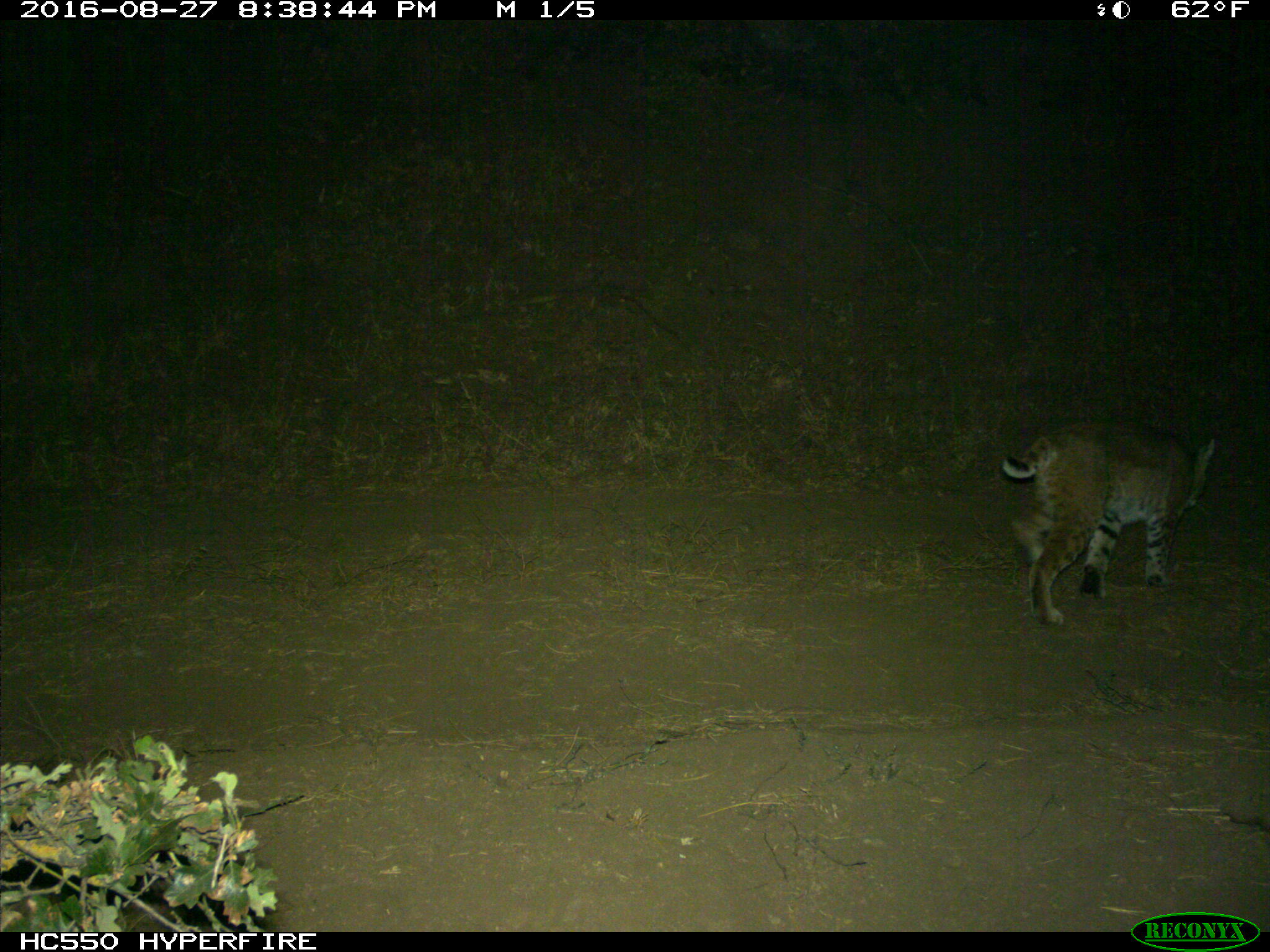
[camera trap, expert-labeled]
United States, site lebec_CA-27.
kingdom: Animalia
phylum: Chordata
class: Mammalia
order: Carnivora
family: Felidae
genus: Lynx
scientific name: Lynx rufus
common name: bobcat